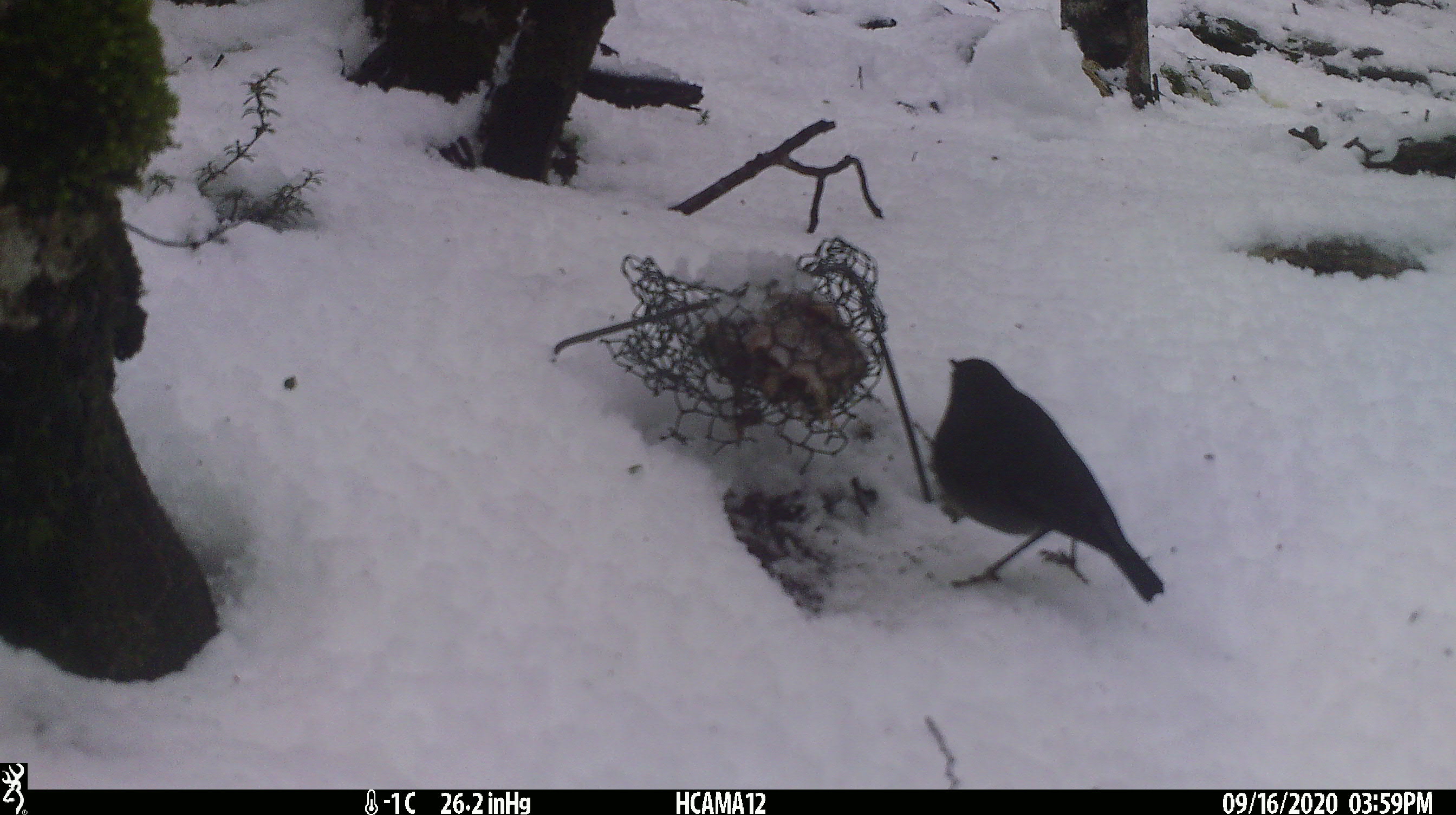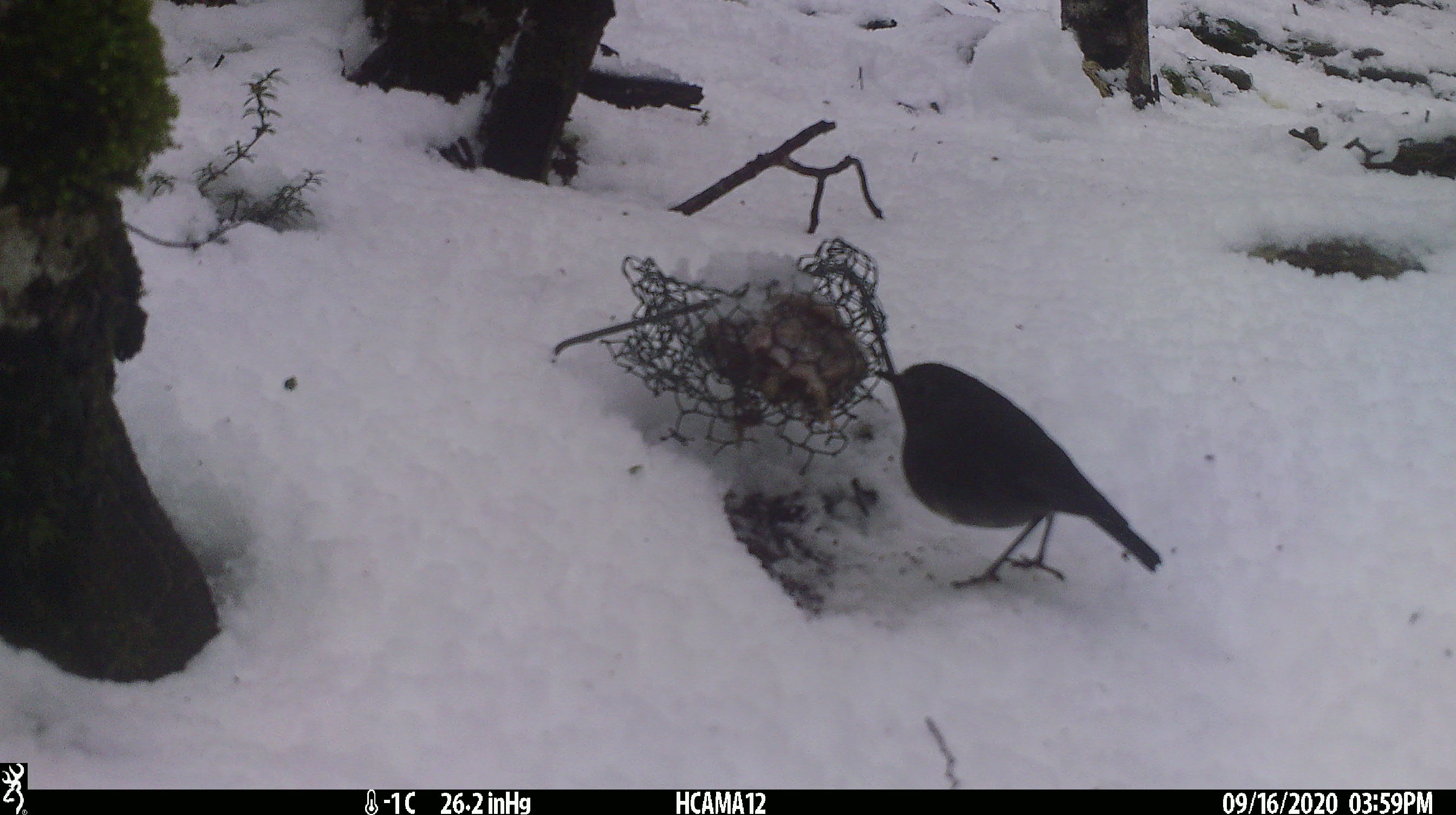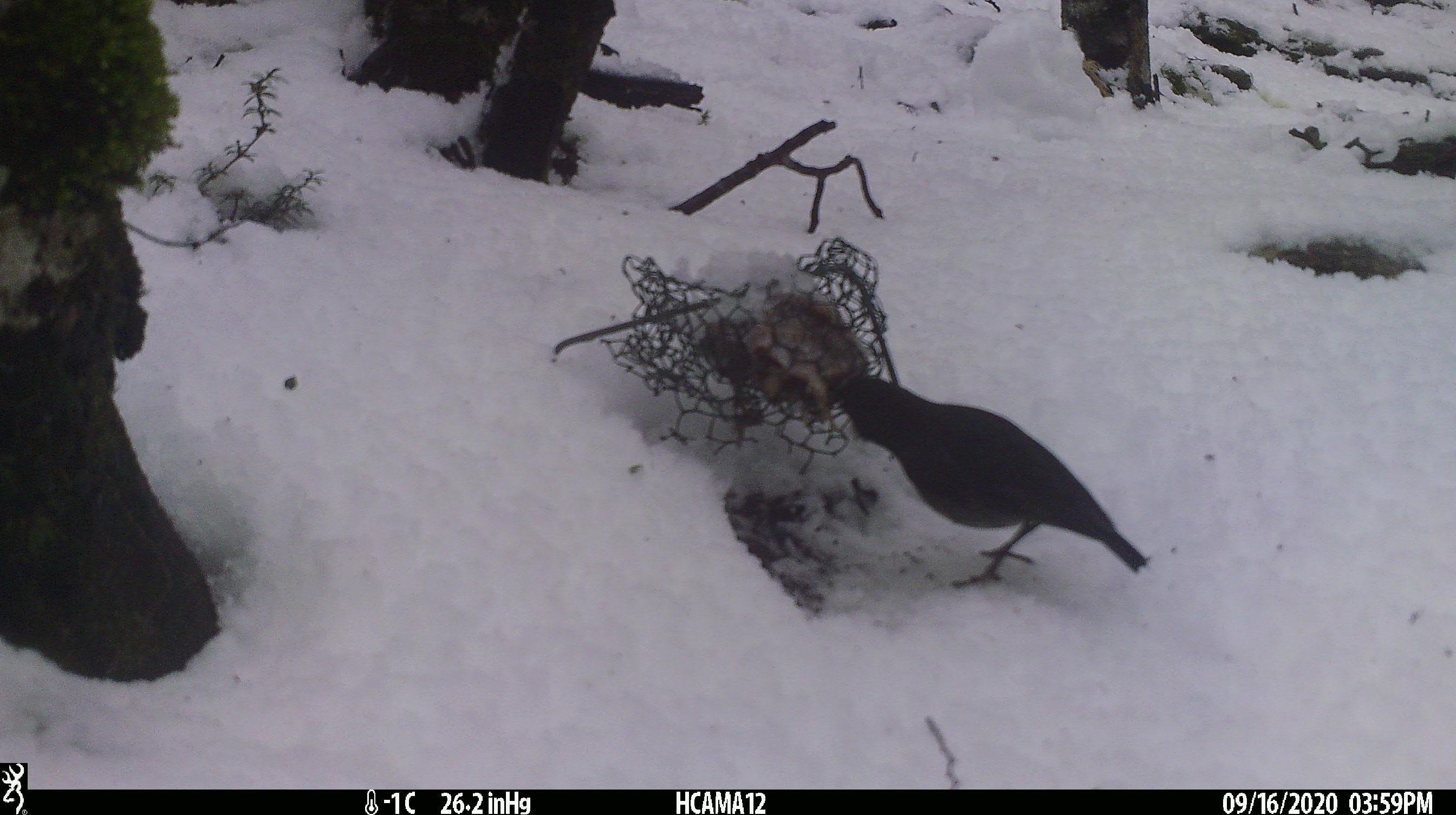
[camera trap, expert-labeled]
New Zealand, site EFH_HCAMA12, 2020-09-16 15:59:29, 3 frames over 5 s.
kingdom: Animalia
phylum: Chordata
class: Aves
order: Passeriformes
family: Petroicidae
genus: Petroica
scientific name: Petroica australis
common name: new zealand robin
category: robin